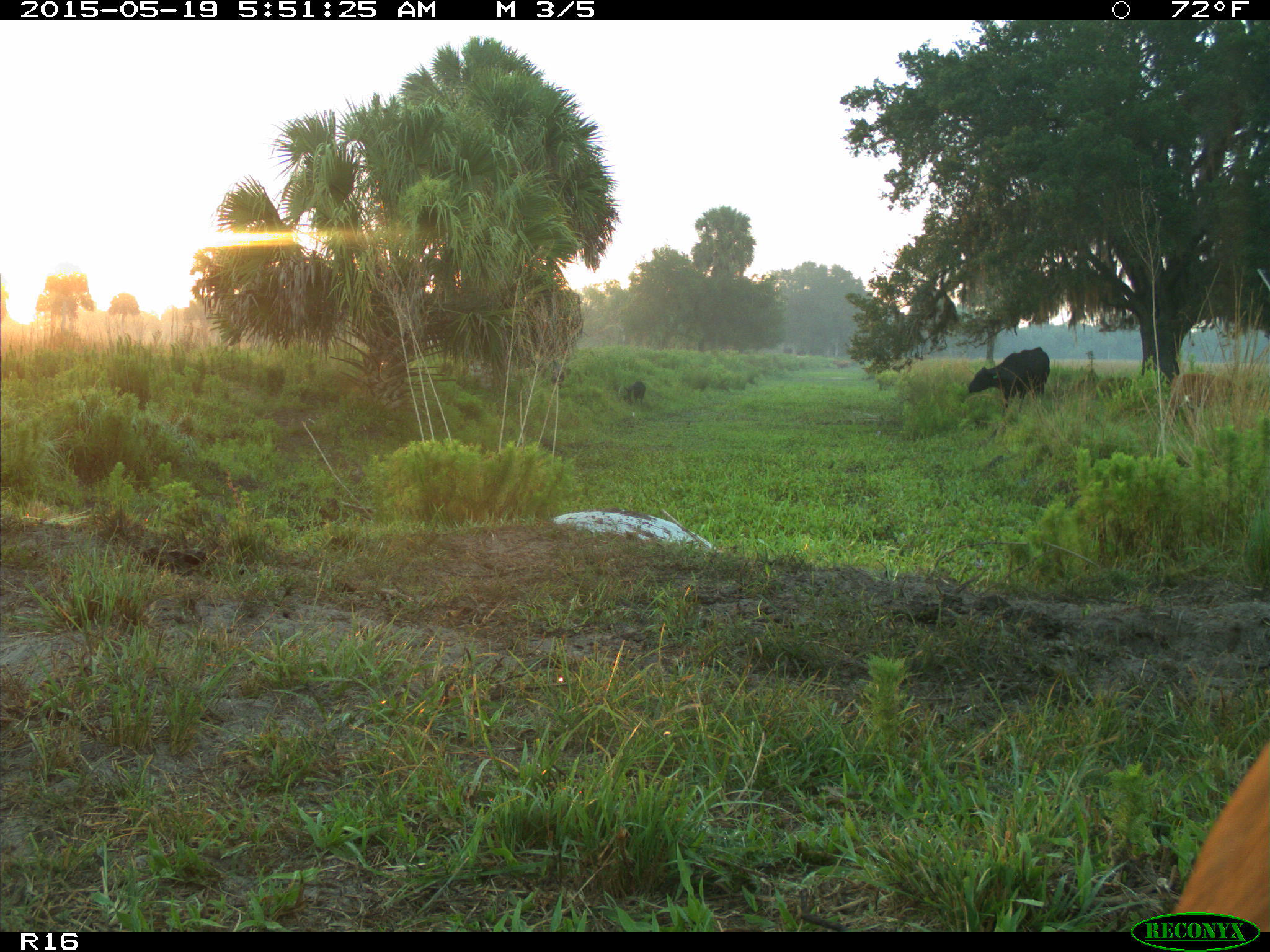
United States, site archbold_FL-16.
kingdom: Animalia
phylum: Chordata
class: Mammalia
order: Artiodactyla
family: Suidae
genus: Sus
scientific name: Sus scrofa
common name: wild boar